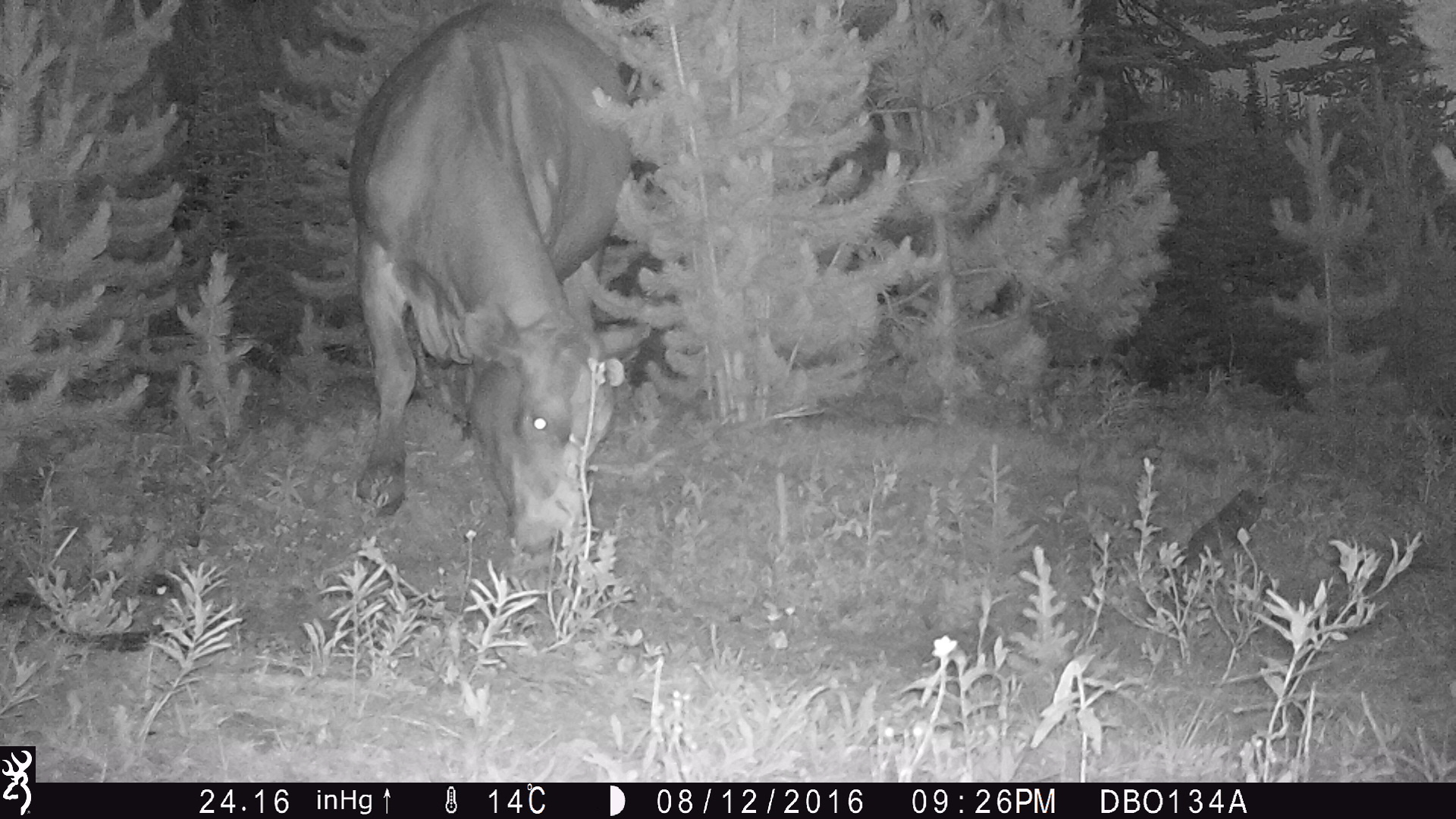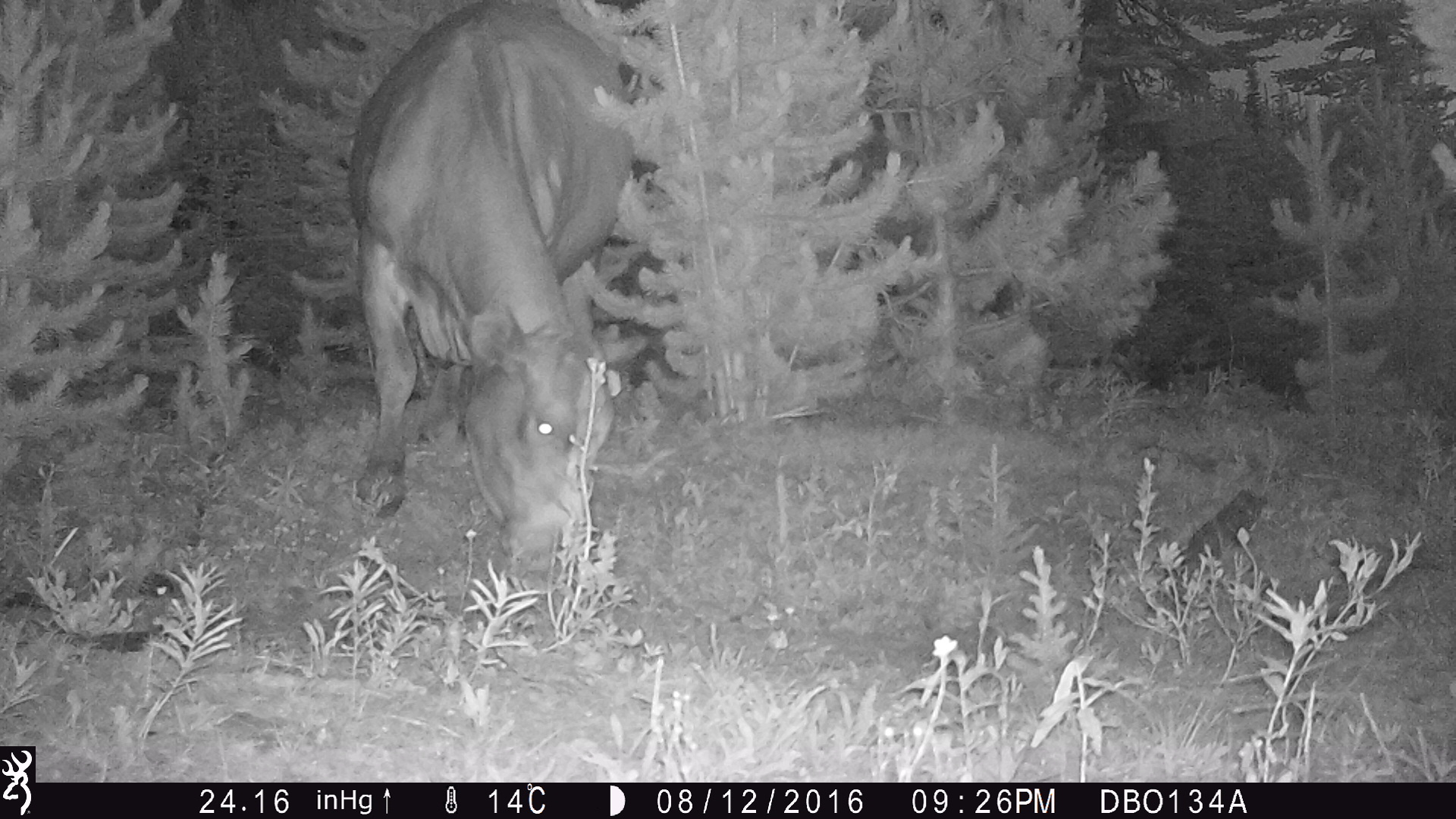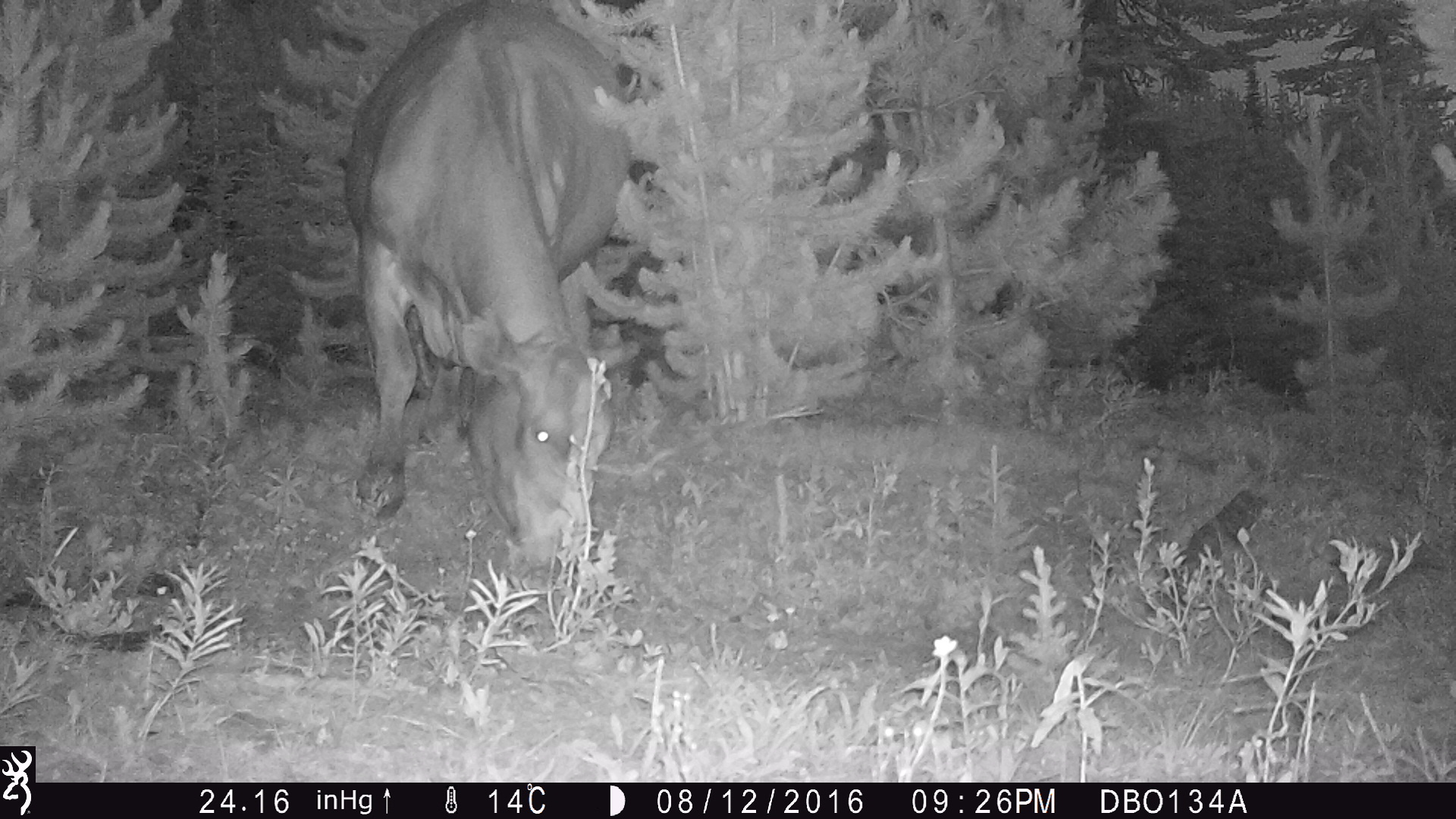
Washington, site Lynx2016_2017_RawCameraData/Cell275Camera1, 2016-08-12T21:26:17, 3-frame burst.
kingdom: Animalia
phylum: Chordata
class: Mammalia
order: Artiodactyla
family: Bovidae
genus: Bos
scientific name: Bos taurus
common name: domestic cattle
Domestic cattle (Bos taurus). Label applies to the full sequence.